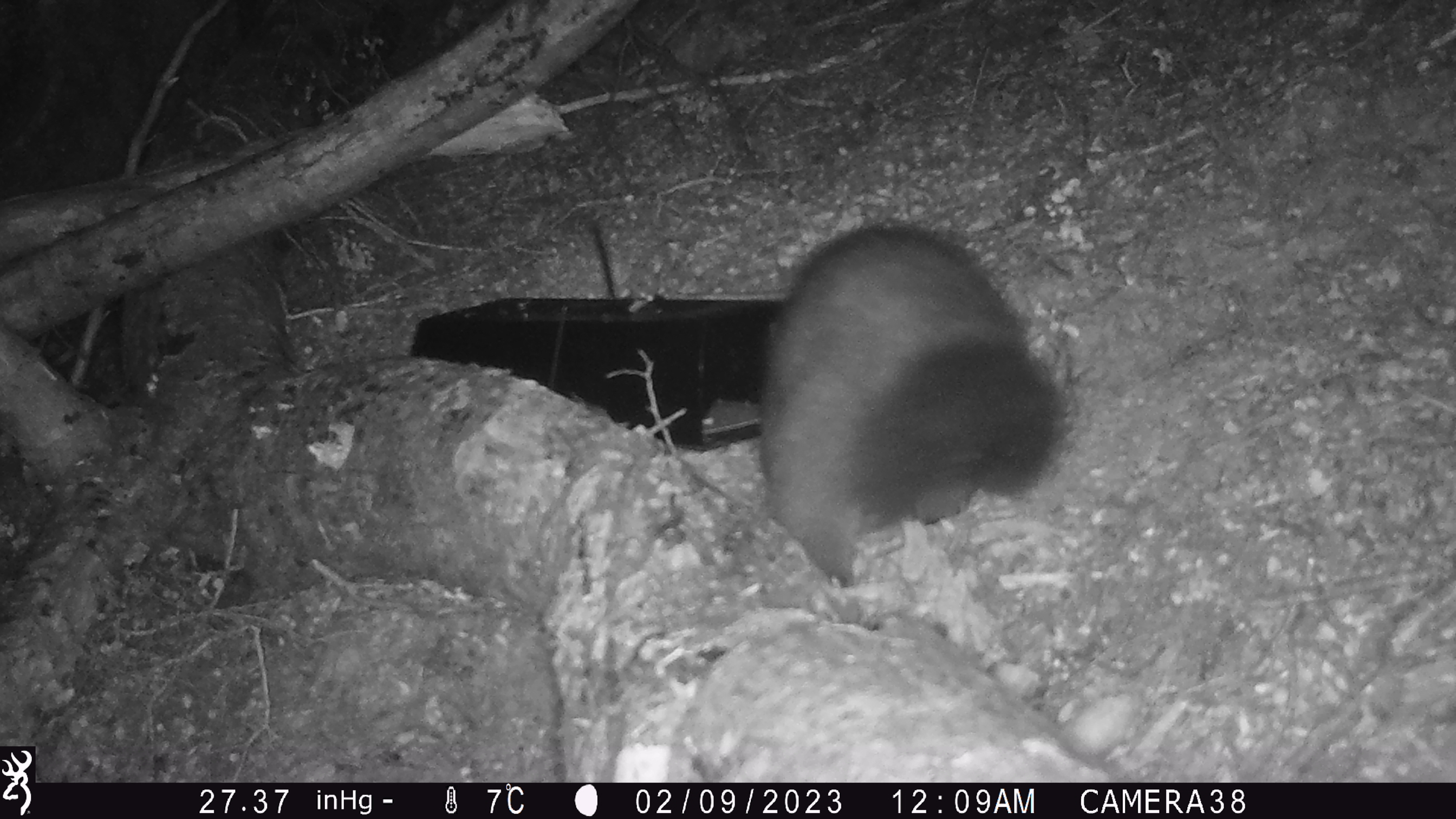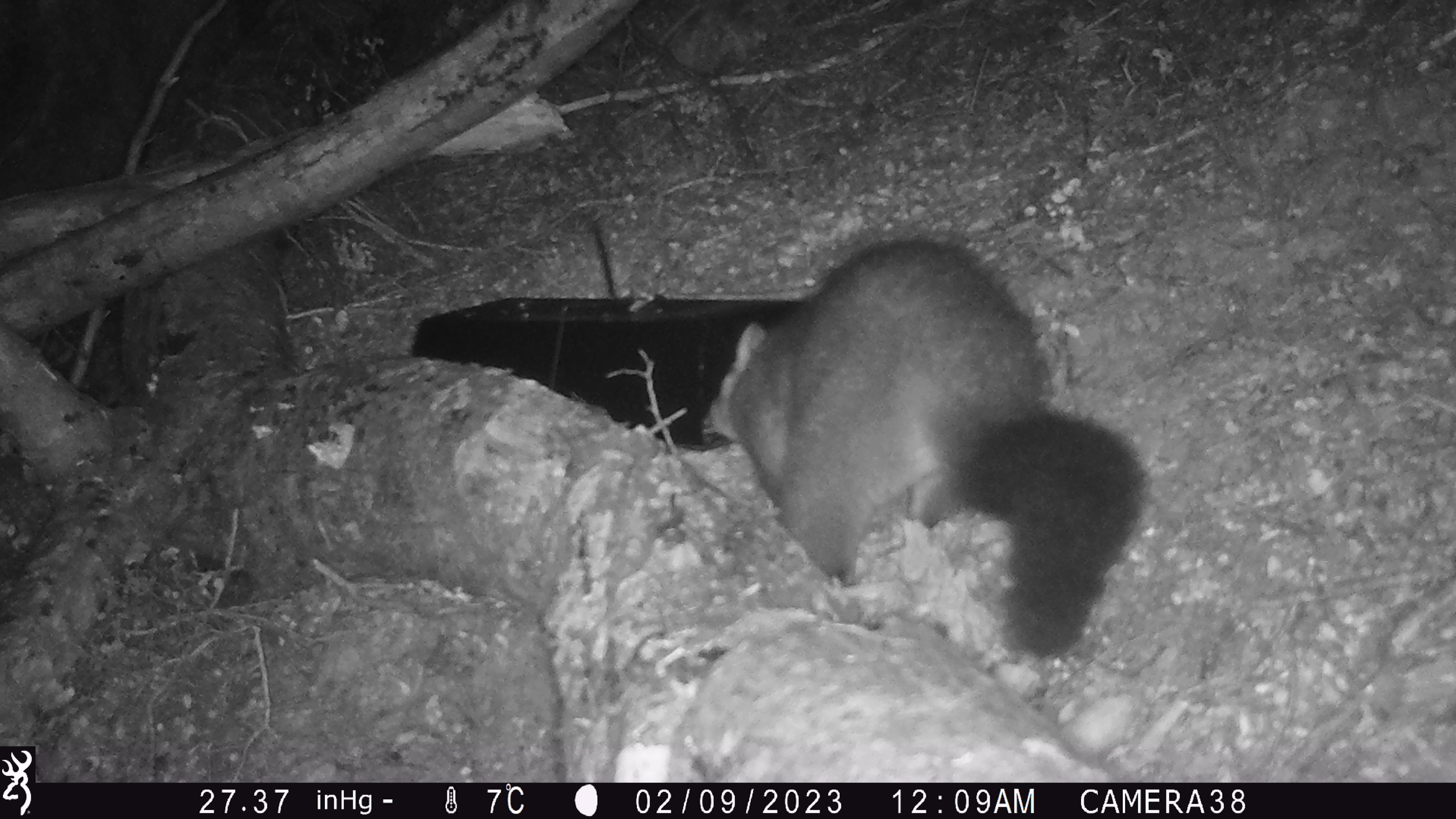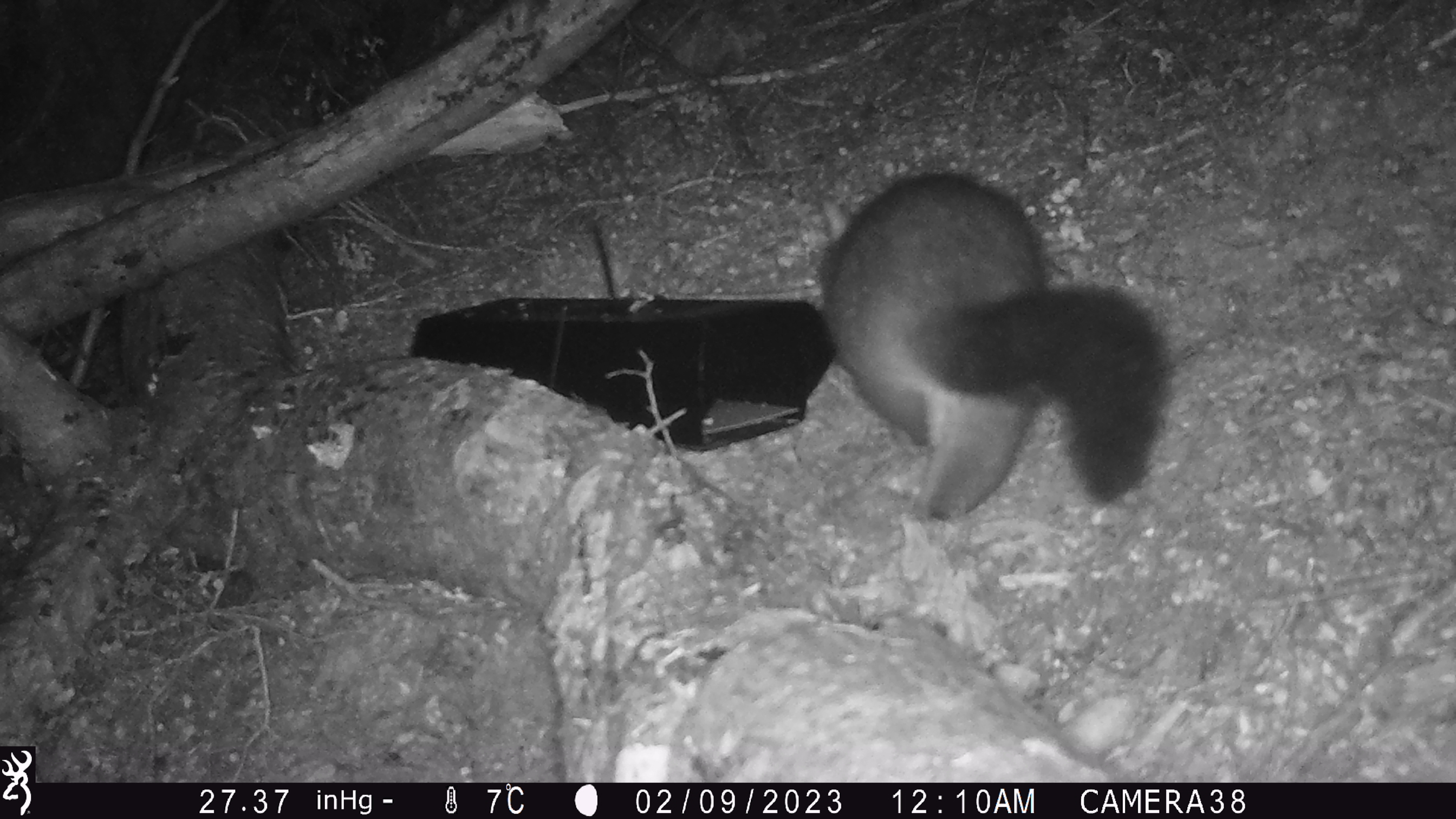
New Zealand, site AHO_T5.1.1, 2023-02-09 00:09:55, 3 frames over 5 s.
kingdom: Animalia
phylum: Chordata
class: Mammalia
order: Carnivora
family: Mustelidae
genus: Mustela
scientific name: Mustela erminea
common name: stoat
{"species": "stoat (Mustela erminea)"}